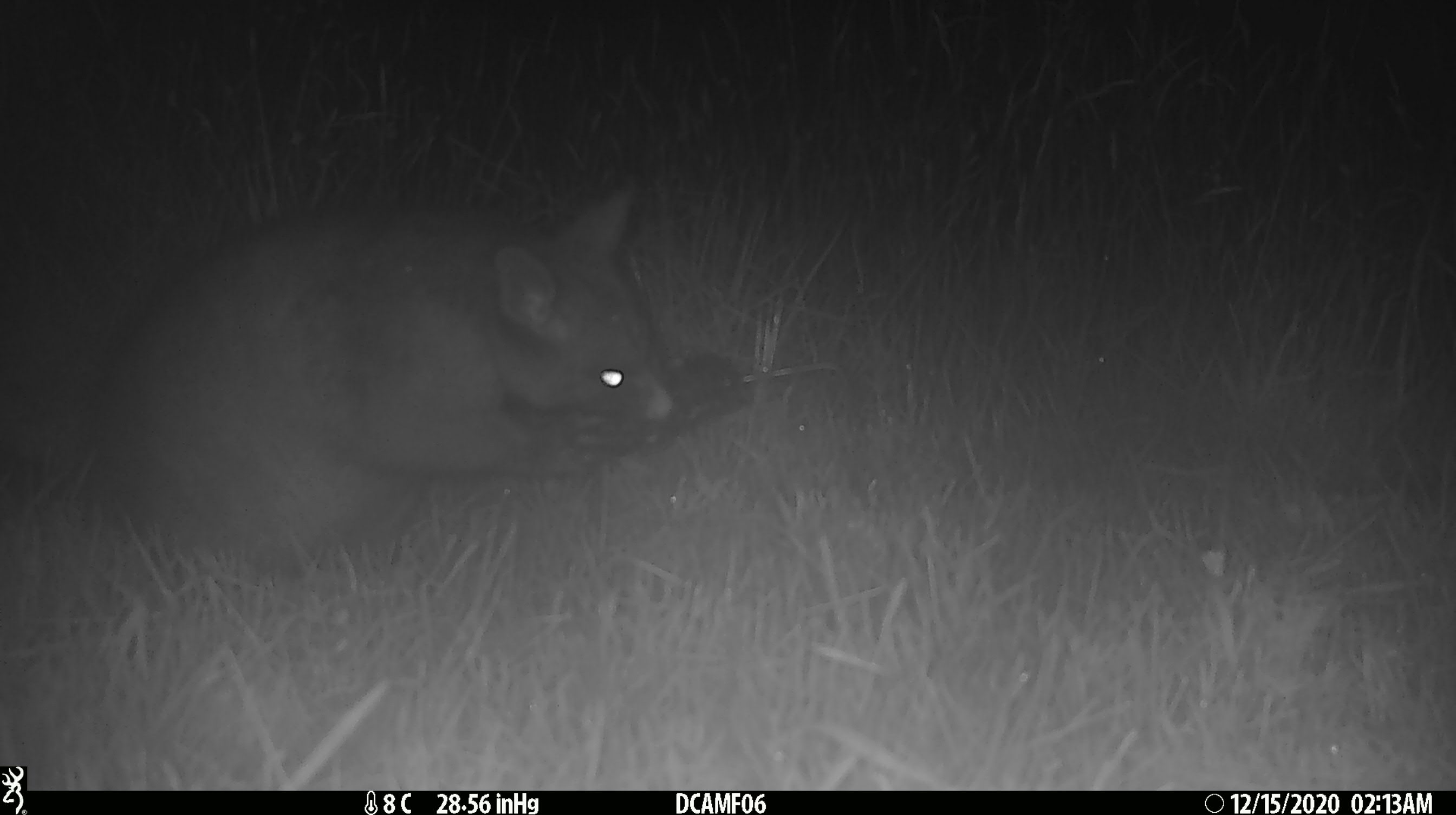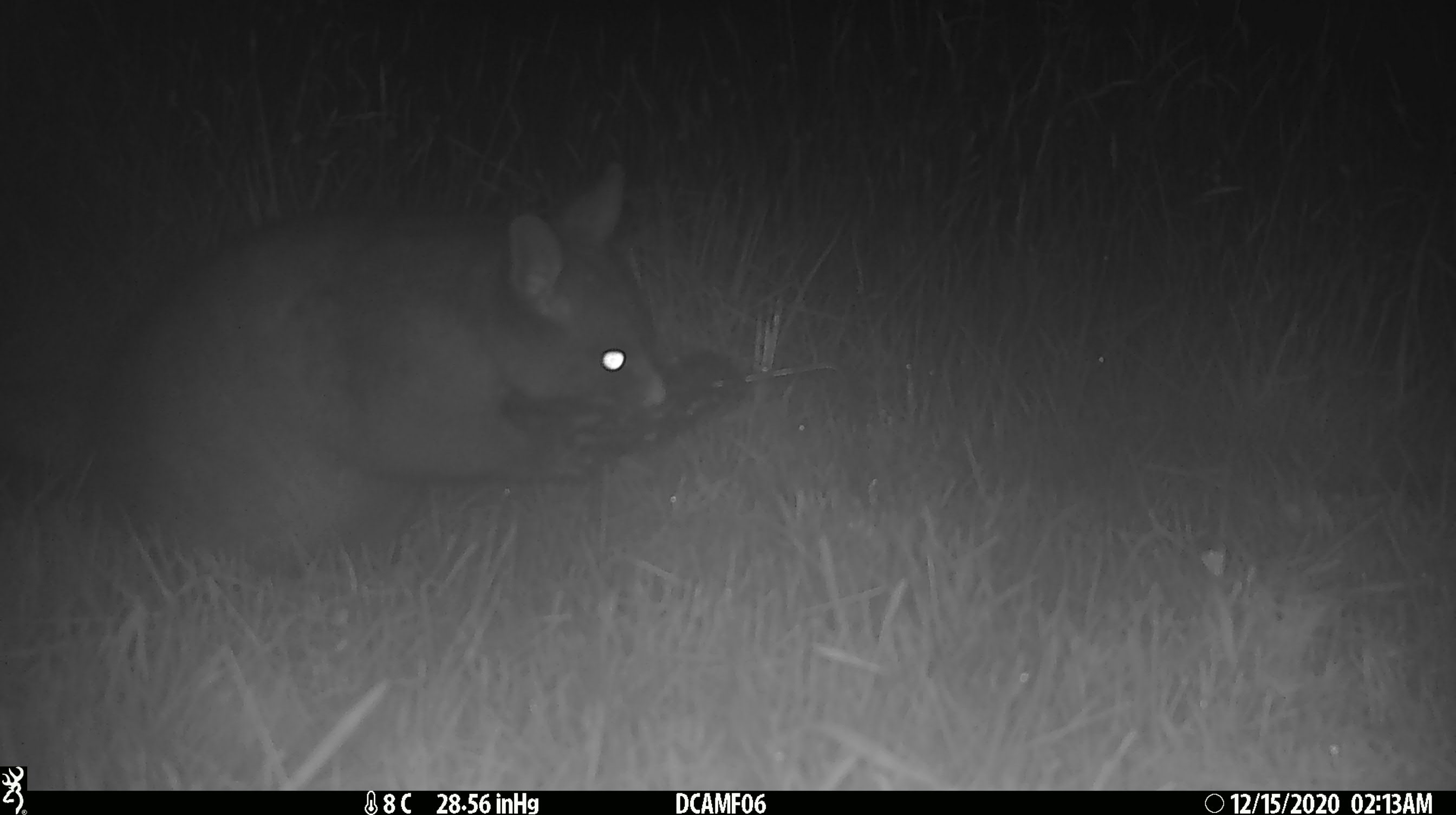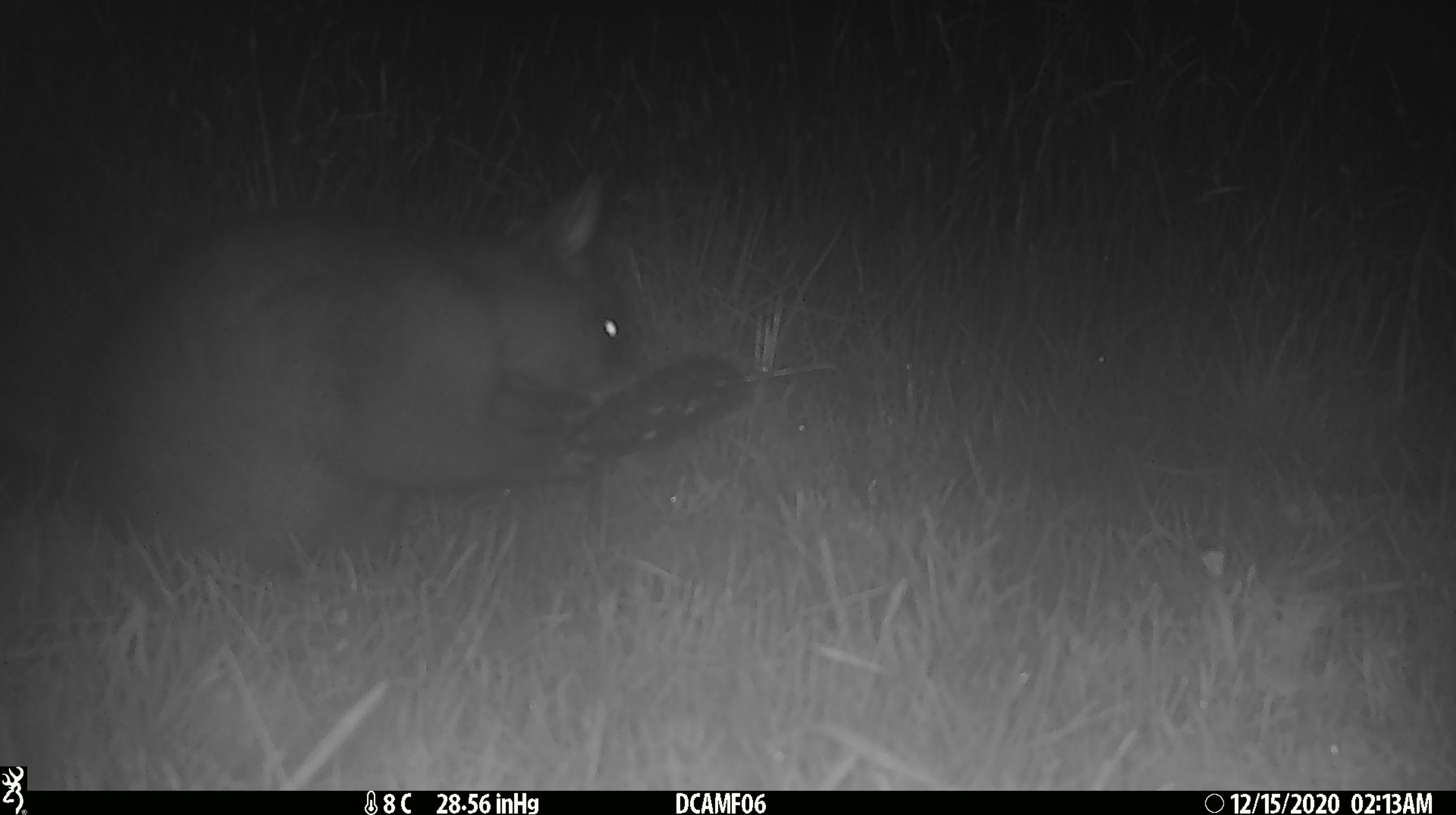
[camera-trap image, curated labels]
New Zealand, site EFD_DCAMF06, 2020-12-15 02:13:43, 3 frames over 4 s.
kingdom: Animalia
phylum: Chordata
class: Mammalia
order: Diprotodontia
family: Phalangeridae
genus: Trichosurus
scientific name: Trichosurus vulpecula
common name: common brushtail possum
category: possum